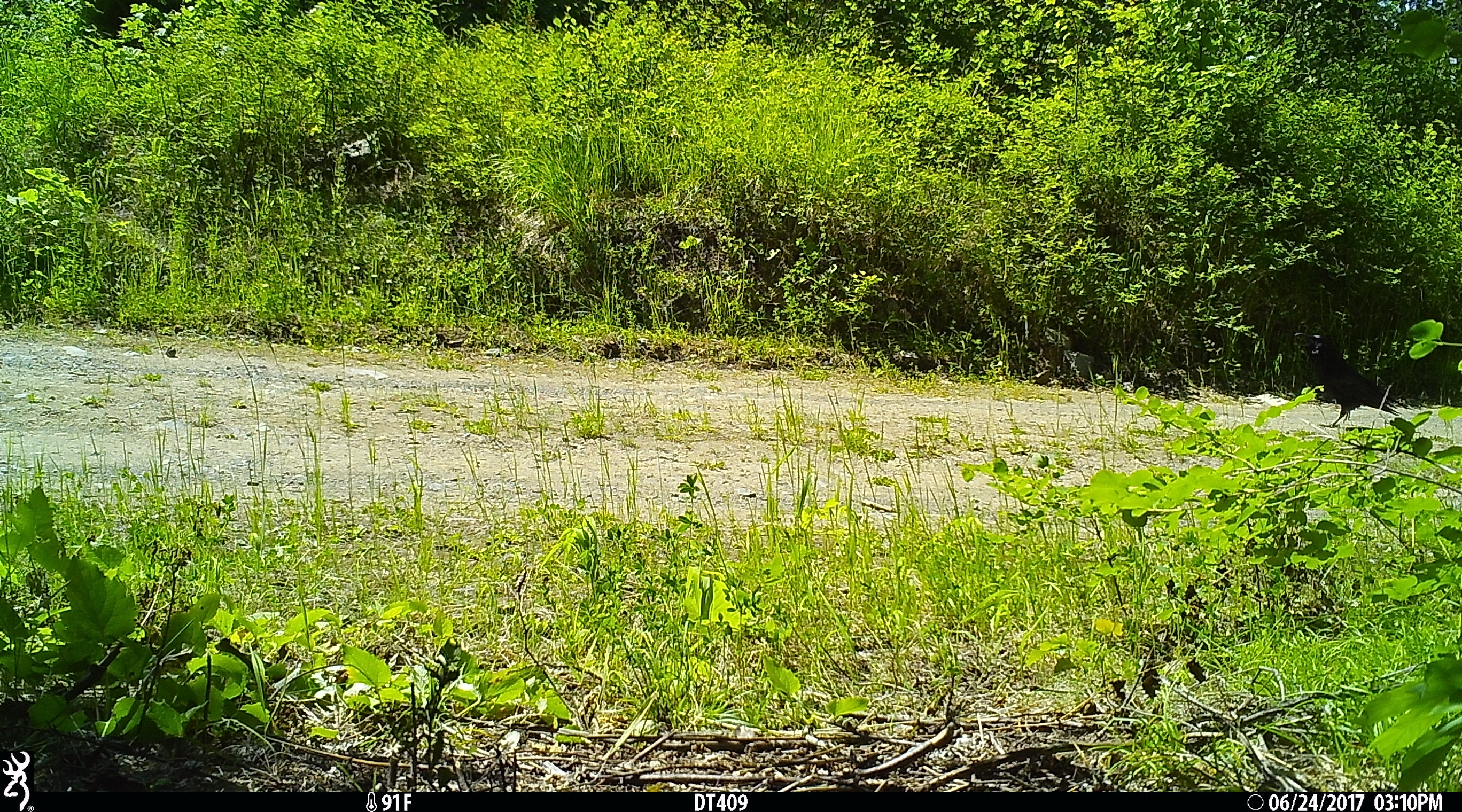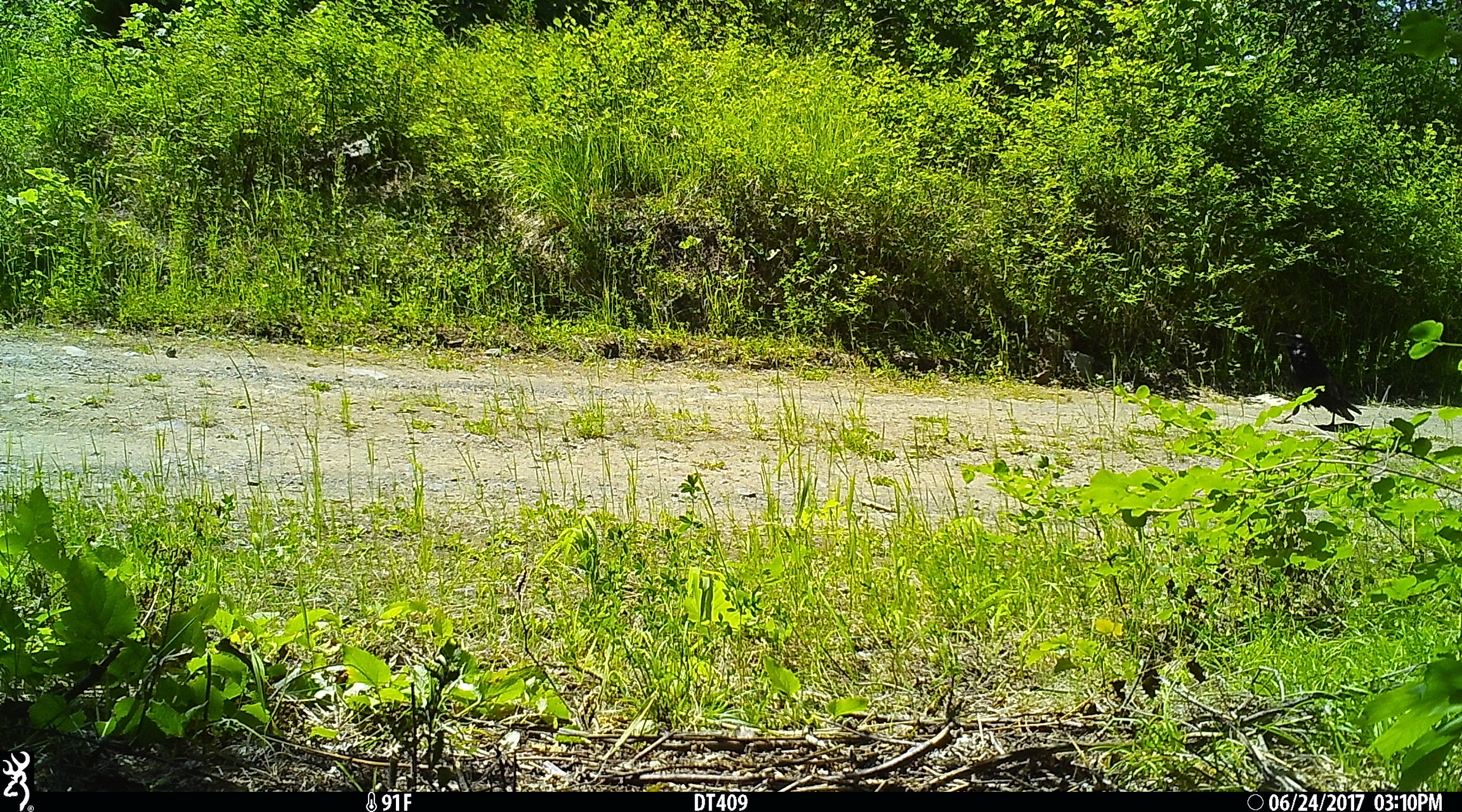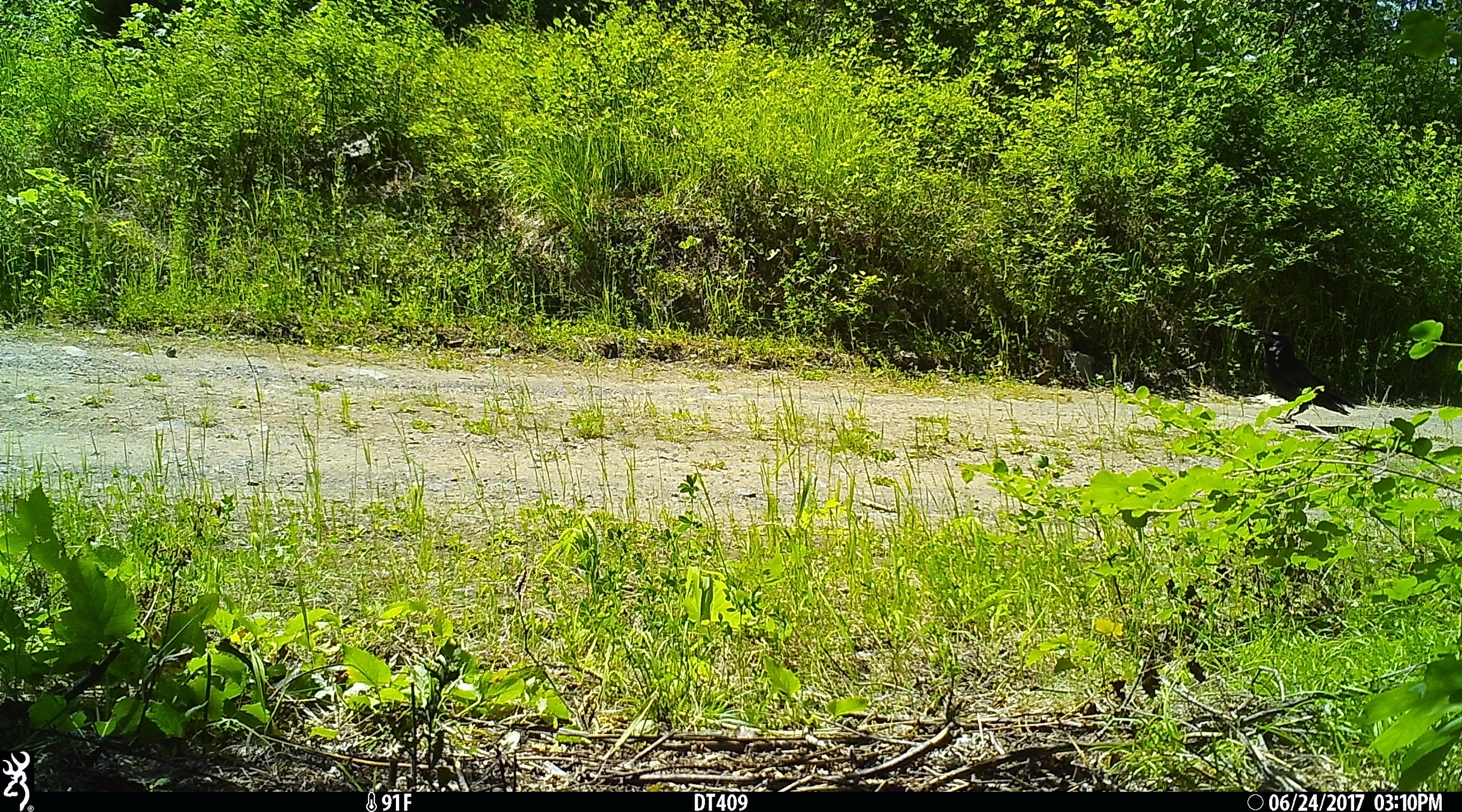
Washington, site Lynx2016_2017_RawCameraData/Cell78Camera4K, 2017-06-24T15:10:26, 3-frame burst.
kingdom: Animalia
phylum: Chordata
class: Aves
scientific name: Aves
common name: birds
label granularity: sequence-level